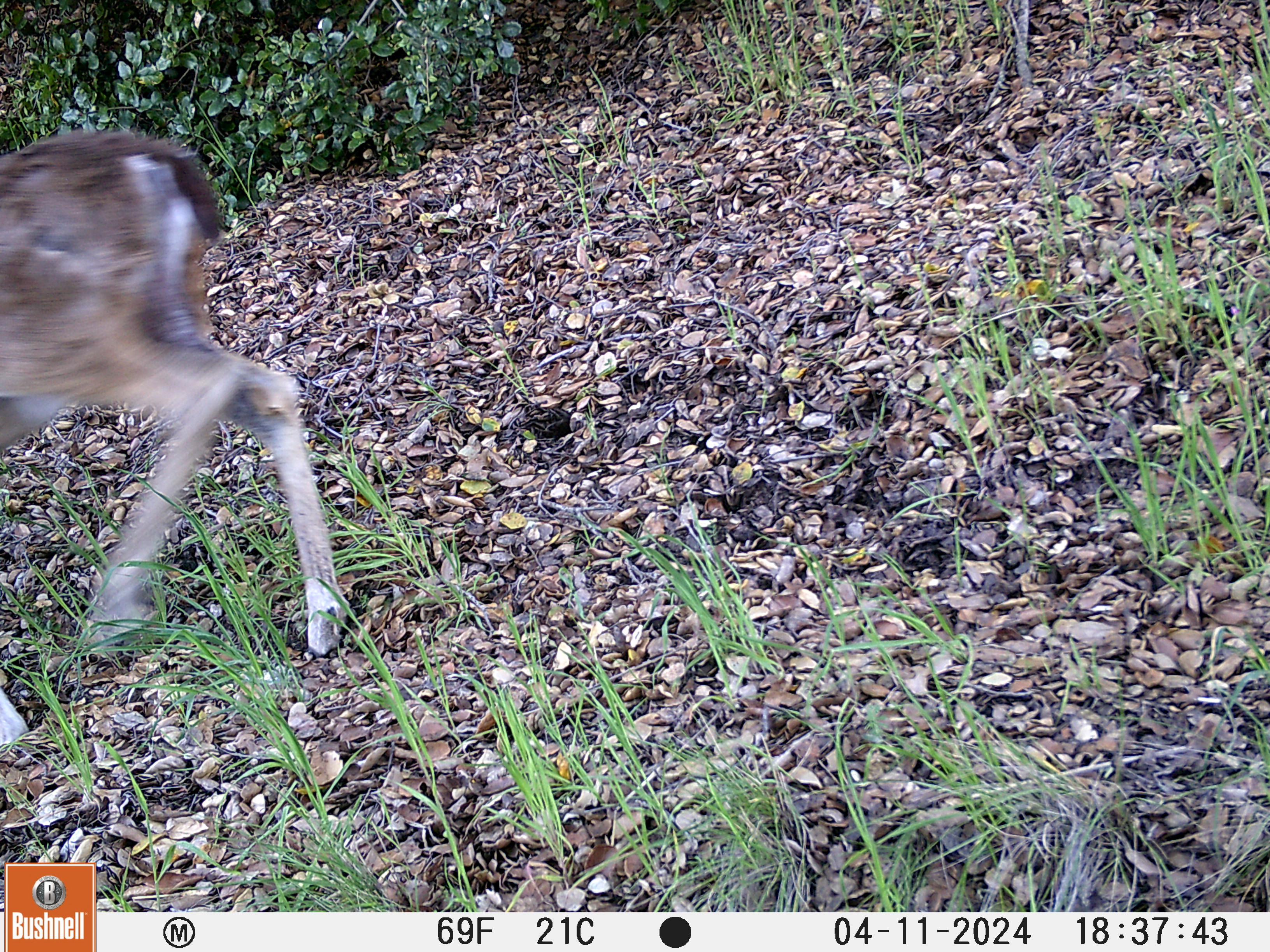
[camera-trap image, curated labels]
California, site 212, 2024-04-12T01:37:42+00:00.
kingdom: Animalia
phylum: Chordata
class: Mammalia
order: Artiodactyla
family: Cervidae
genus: Odocoileus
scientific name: Odocoileus hemionus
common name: mule deer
Mule deer (Odocoileus hemionus).